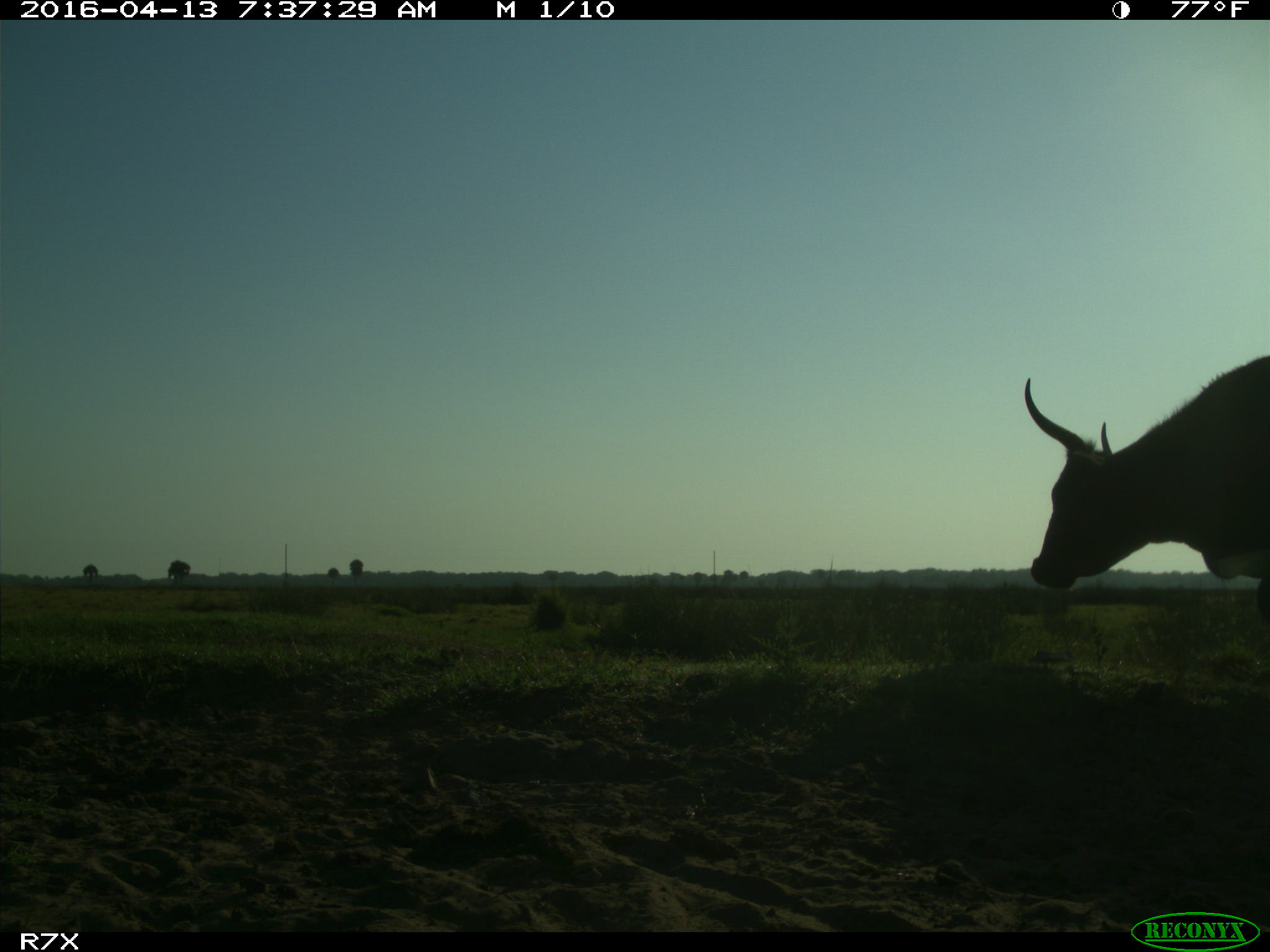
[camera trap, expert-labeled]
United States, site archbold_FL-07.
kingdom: Animalia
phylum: Chordata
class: Mammalia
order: Artiodactyla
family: Bovidae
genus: Bos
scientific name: Bos taurus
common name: domestic cow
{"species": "Bos taurus (domestic cow)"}